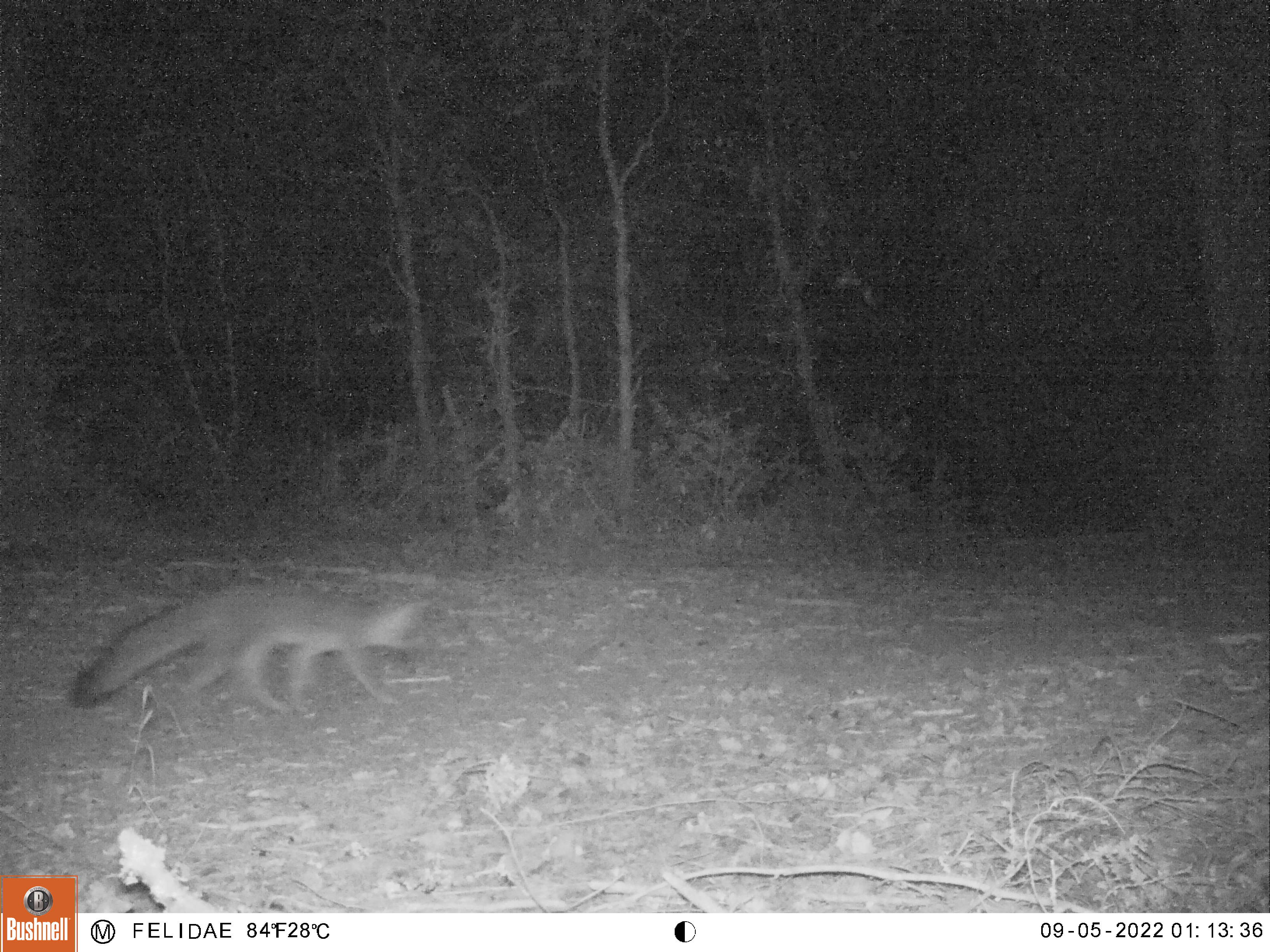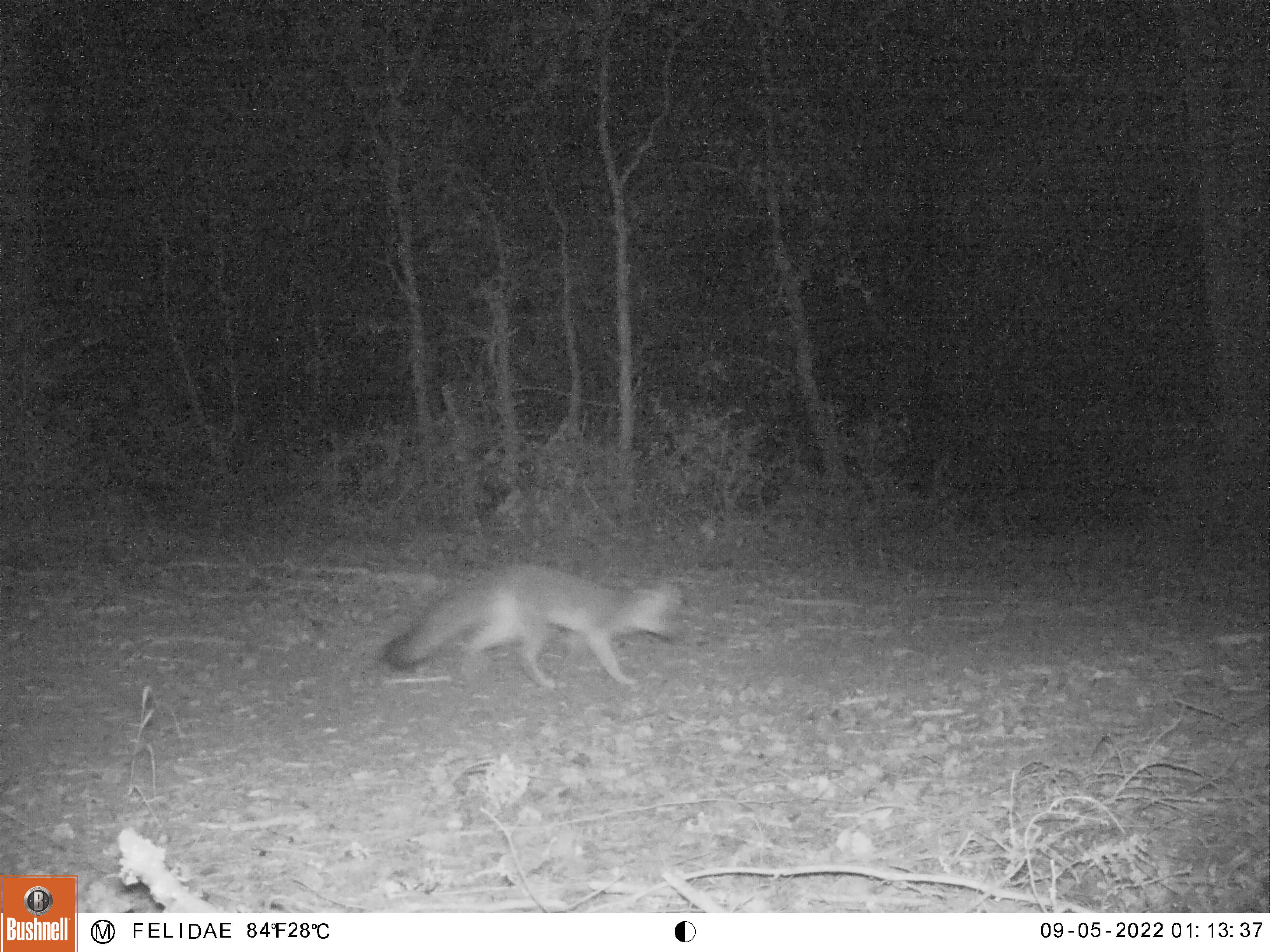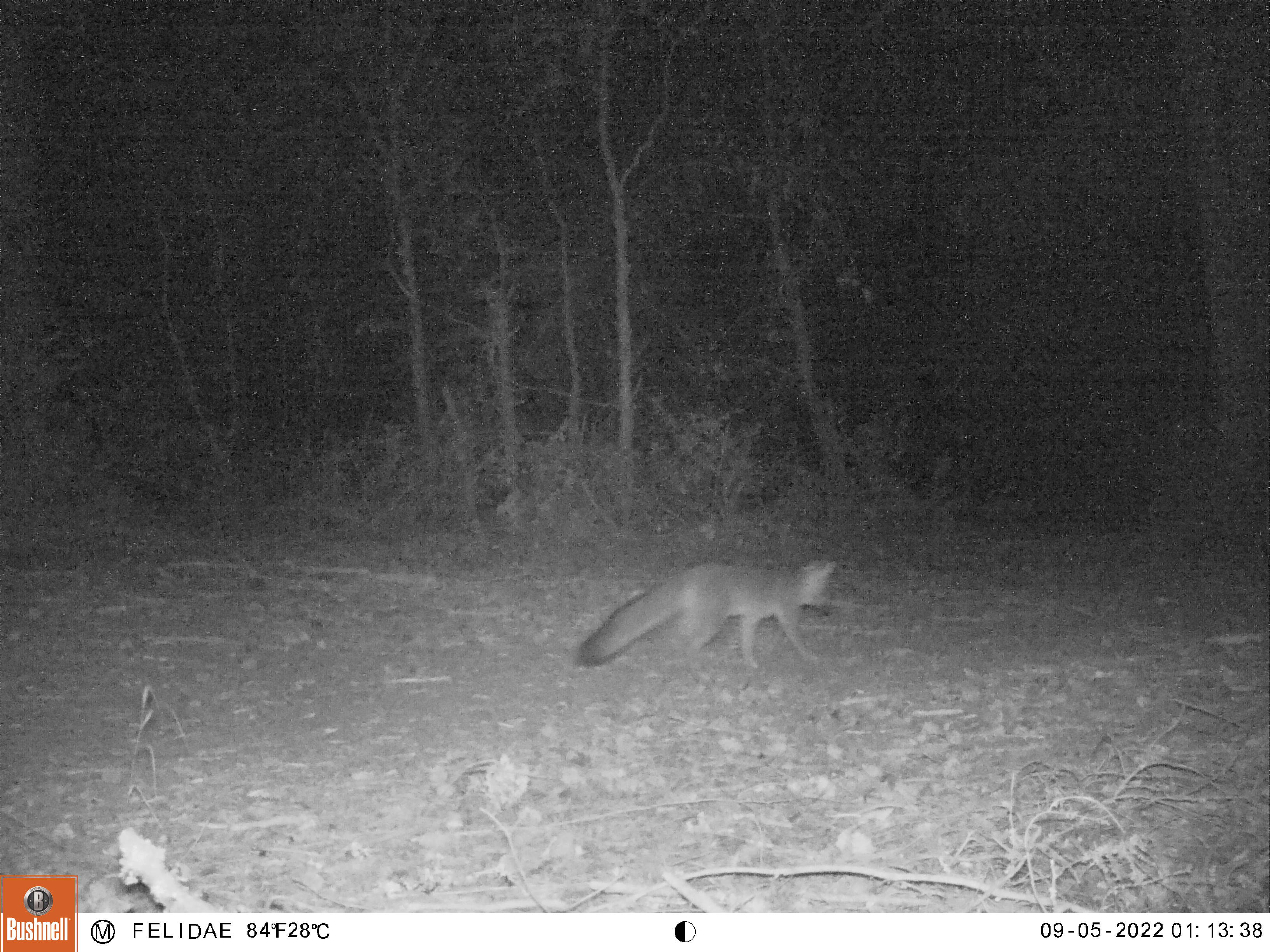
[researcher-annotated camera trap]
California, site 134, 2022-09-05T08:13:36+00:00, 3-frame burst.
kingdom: Animalia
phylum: Chordata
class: Mammalia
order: Carnivora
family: Canidae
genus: Urocyon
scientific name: Urocyon cinereoargenteus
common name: gray fox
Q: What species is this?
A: Gray fox (Urocyon cinereoargenteus).